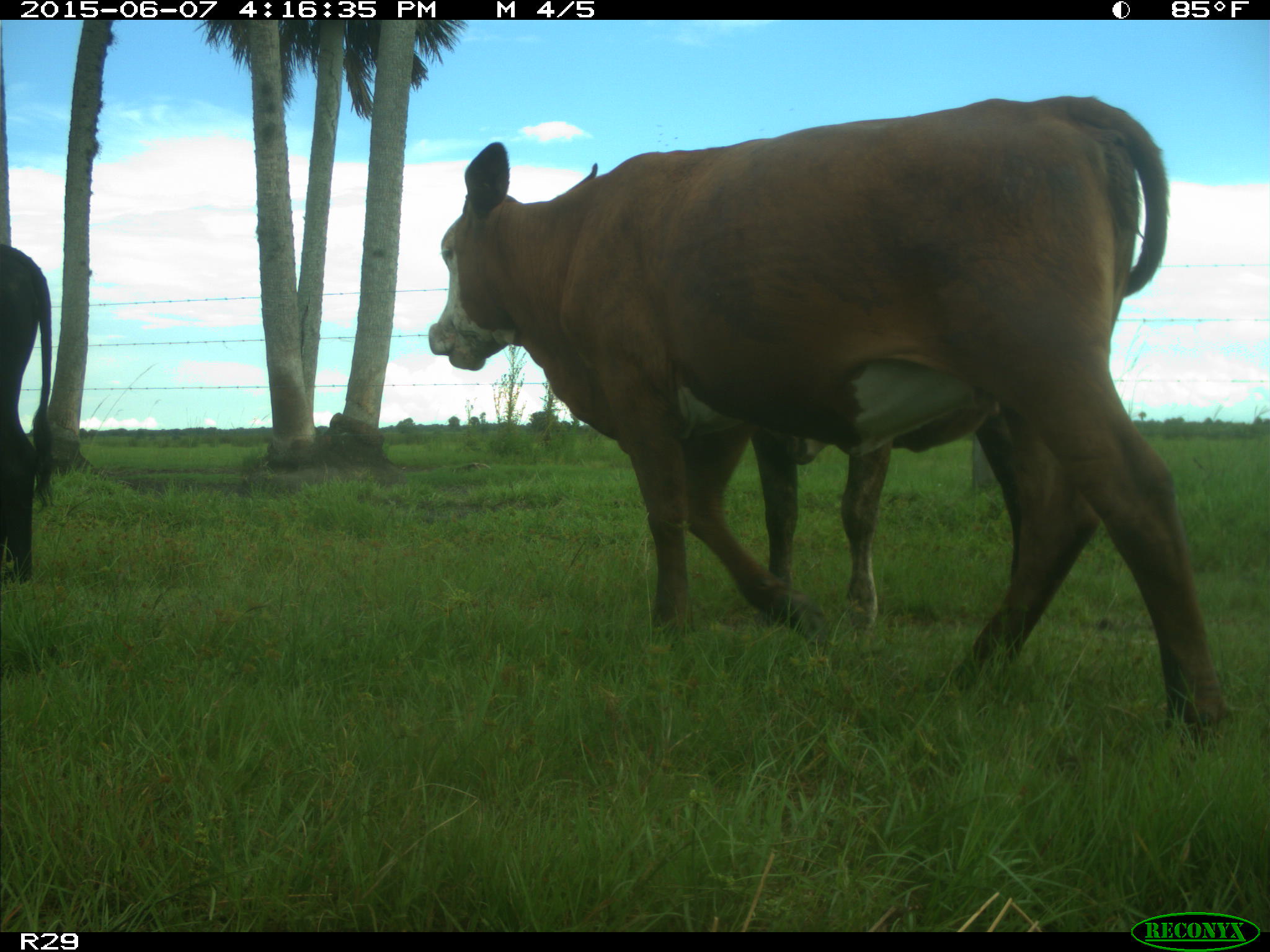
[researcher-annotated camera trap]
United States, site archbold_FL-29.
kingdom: Animalia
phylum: Chordata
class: Mammalia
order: Artiodactyla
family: Bovidae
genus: Bos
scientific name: Bos taurus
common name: domestic cow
Bos taurus (domestic cow).